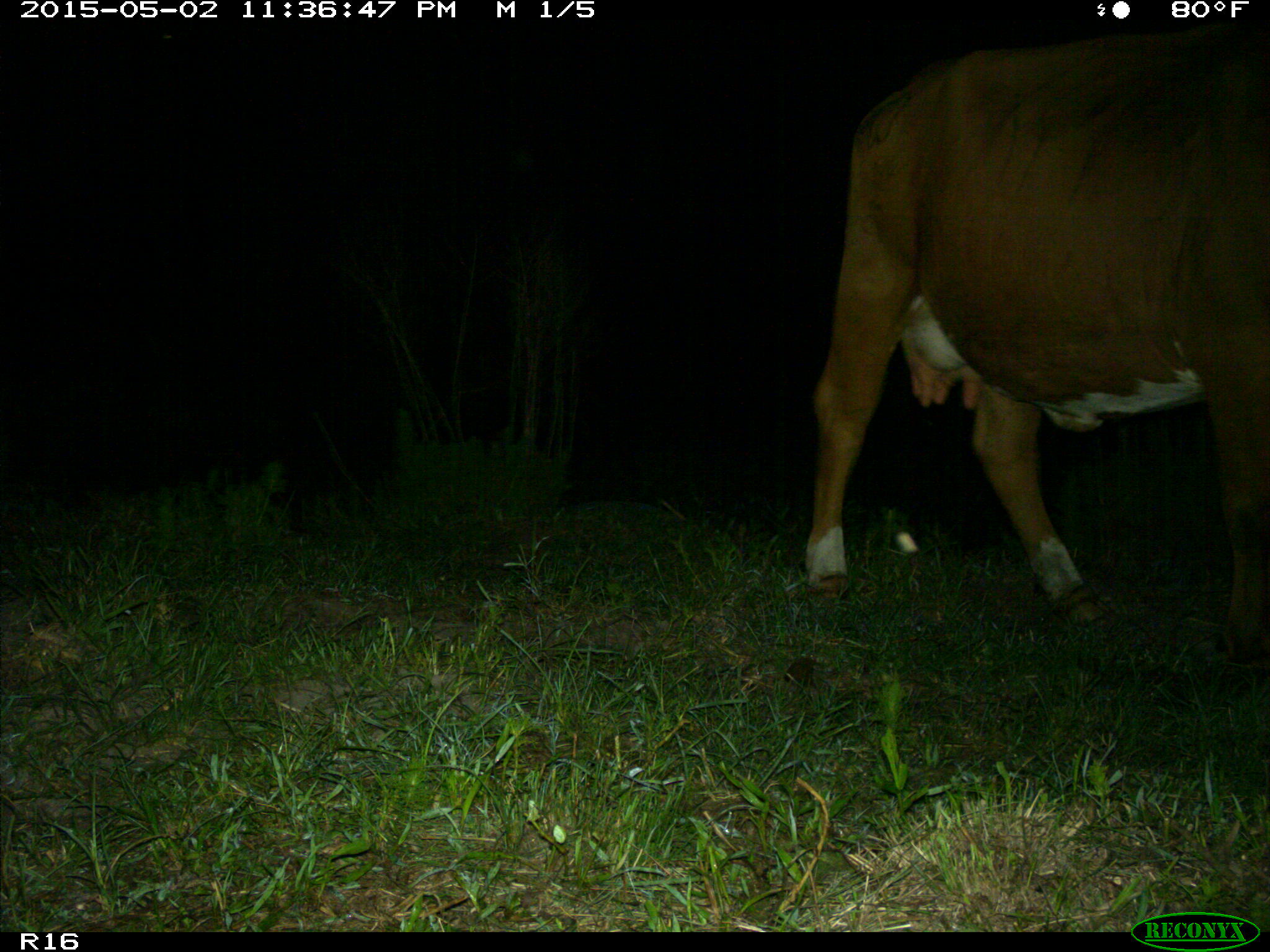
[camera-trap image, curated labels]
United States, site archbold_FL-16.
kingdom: Animalia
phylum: Chordata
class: Mammalia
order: Artiodactyla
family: Bovidae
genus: Bos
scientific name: Bos taurus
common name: domestic cow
Bos taurus (domestic cow).